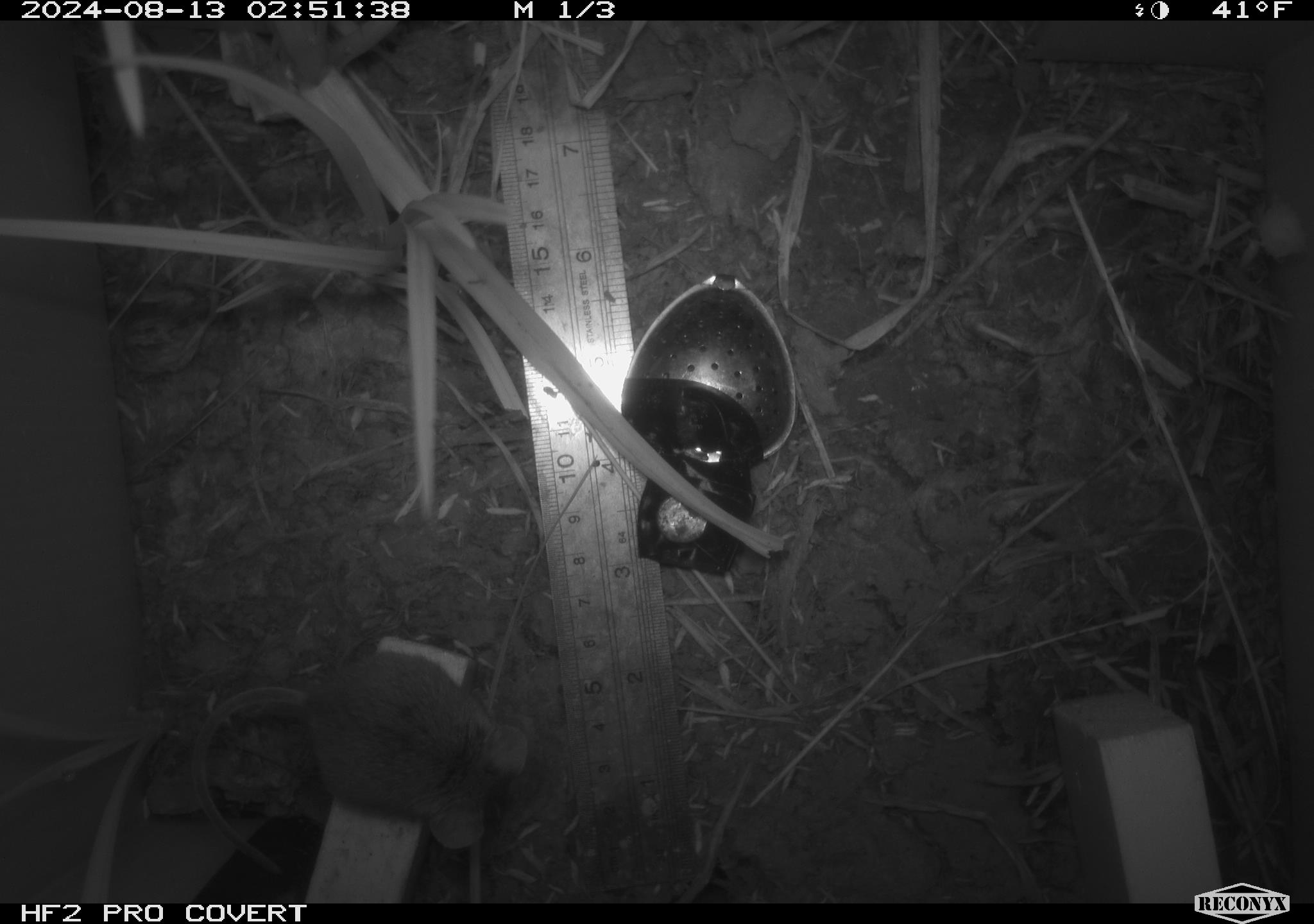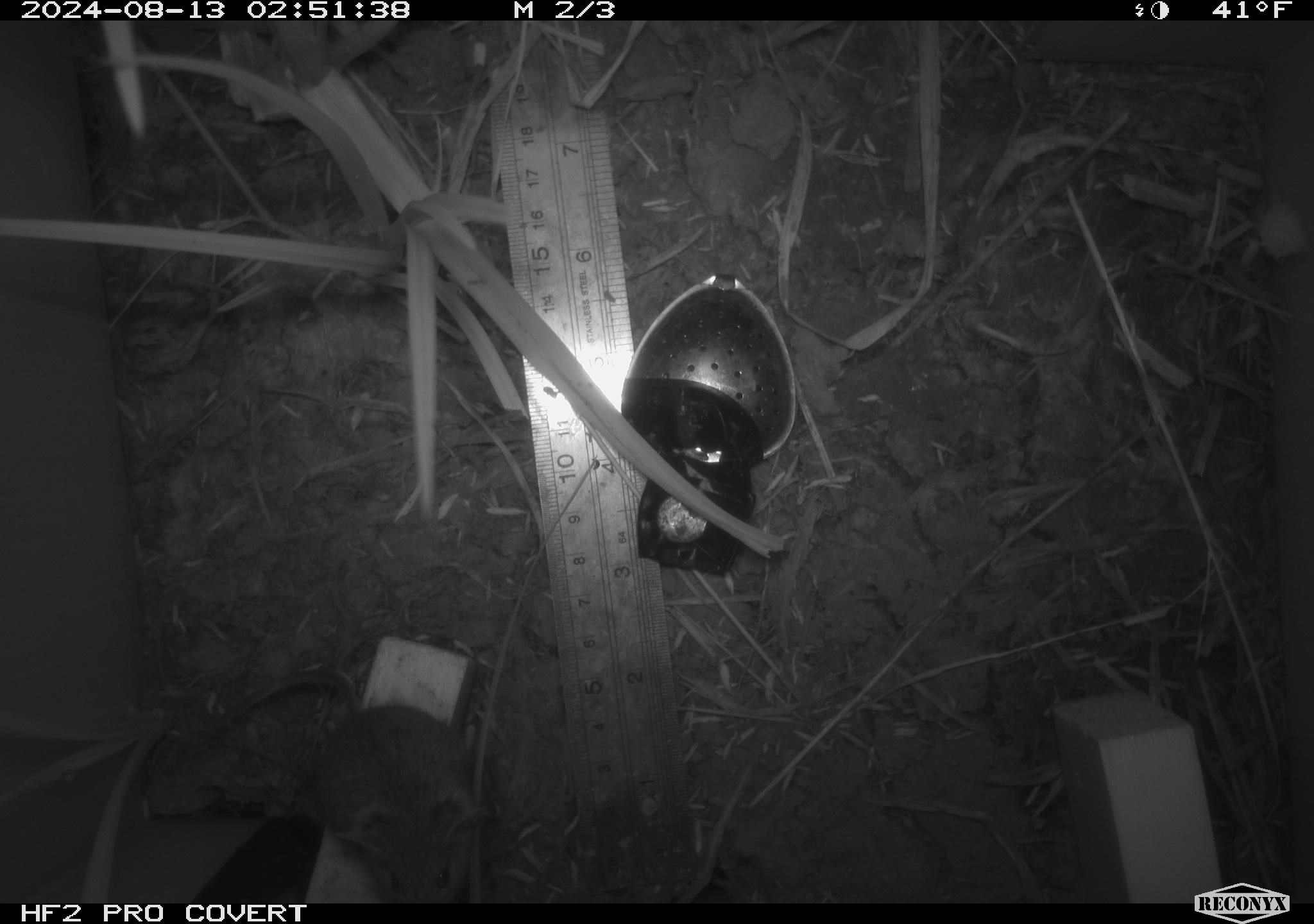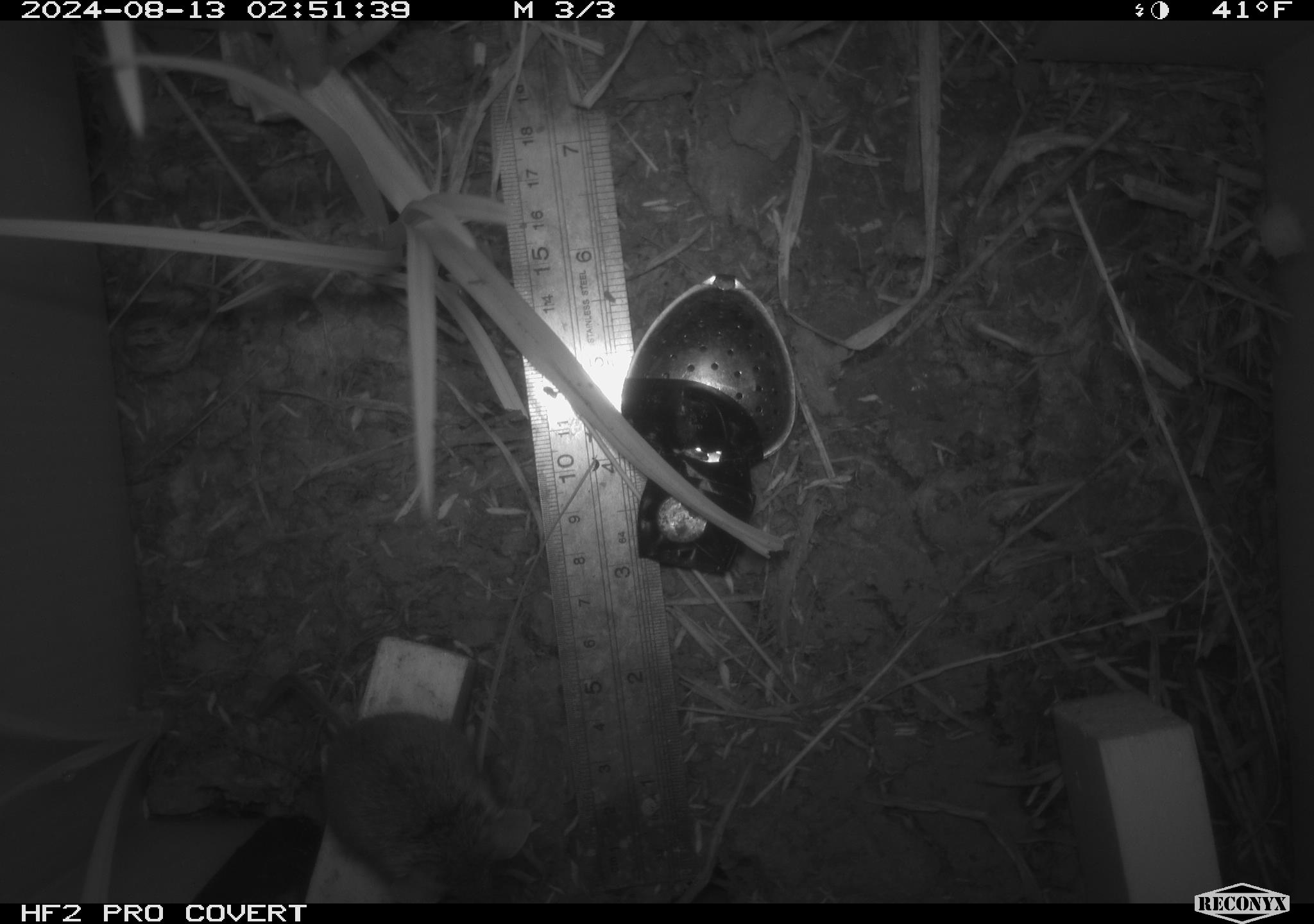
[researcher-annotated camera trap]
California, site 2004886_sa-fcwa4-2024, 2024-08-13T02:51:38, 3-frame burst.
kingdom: Animalia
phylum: Chordata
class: Mammalia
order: Rodentia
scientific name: Rodentia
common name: rodent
Rodent (Rodentia).